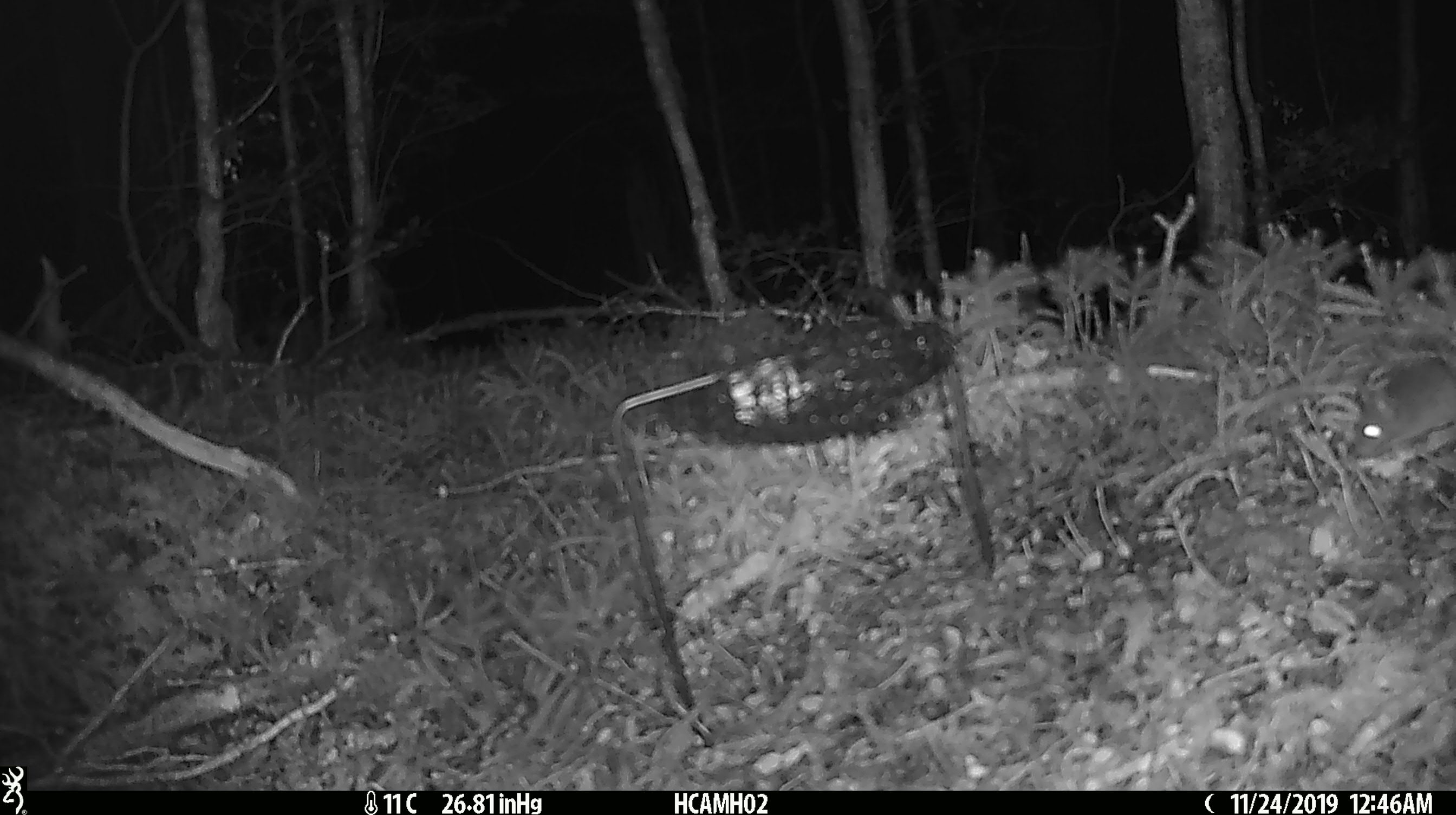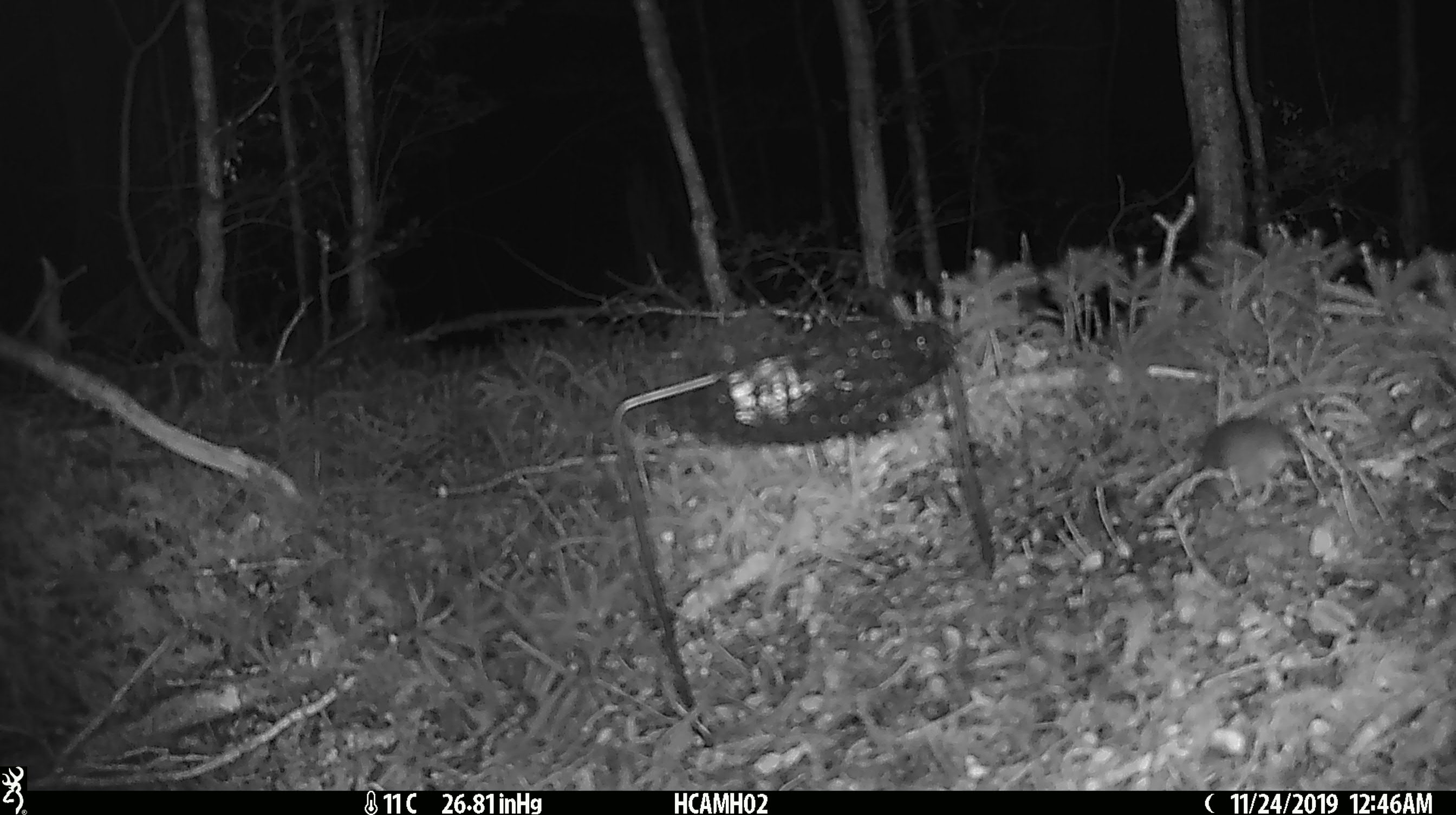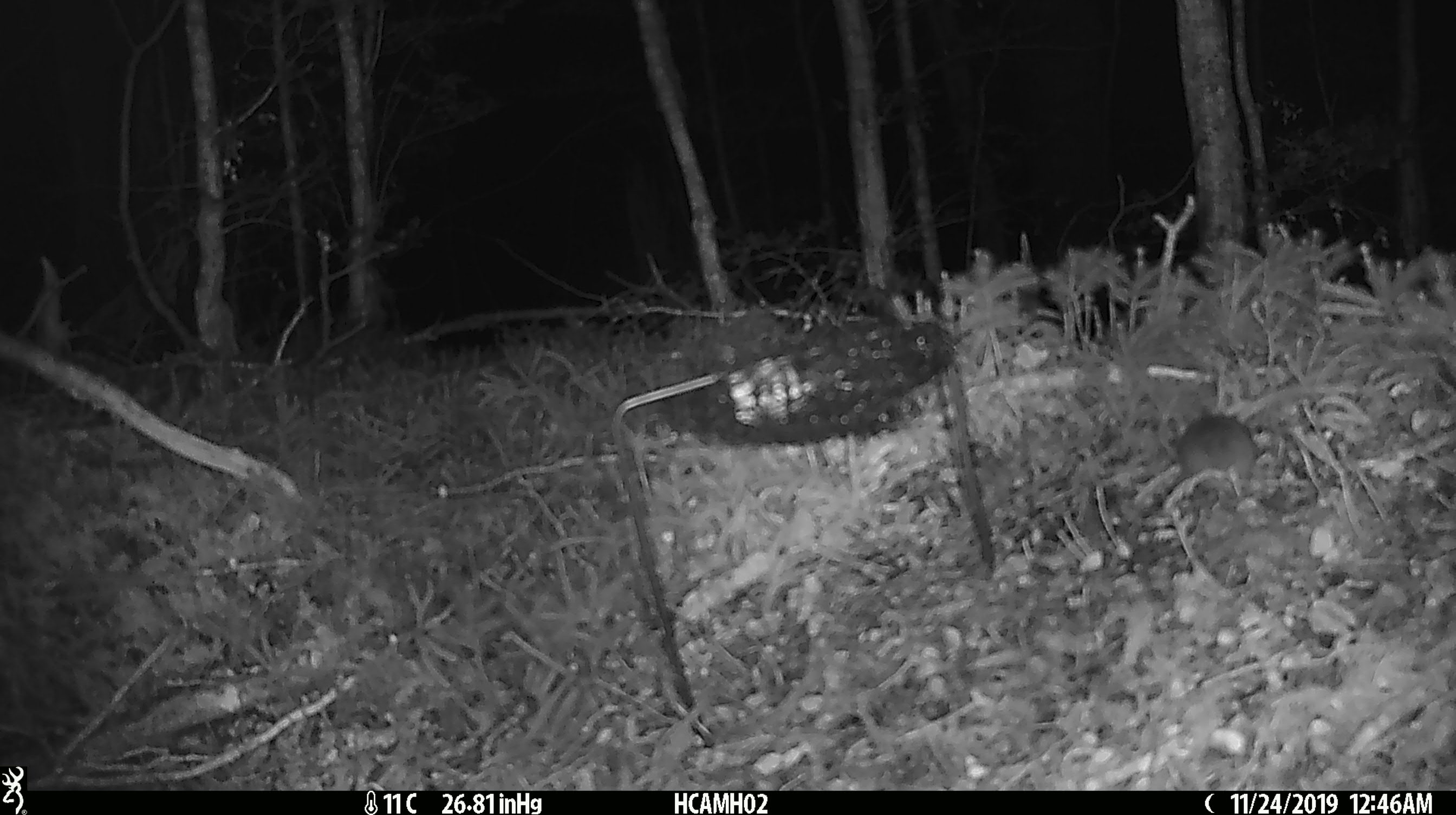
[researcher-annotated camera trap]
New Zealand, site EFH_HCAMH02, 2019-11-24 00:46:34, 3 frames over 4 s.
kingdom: Animalia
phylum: Chordata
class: Mammalia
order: Rodentia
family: Muridae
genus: Mus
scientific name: Mus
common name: mouse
Mouse (Mus).